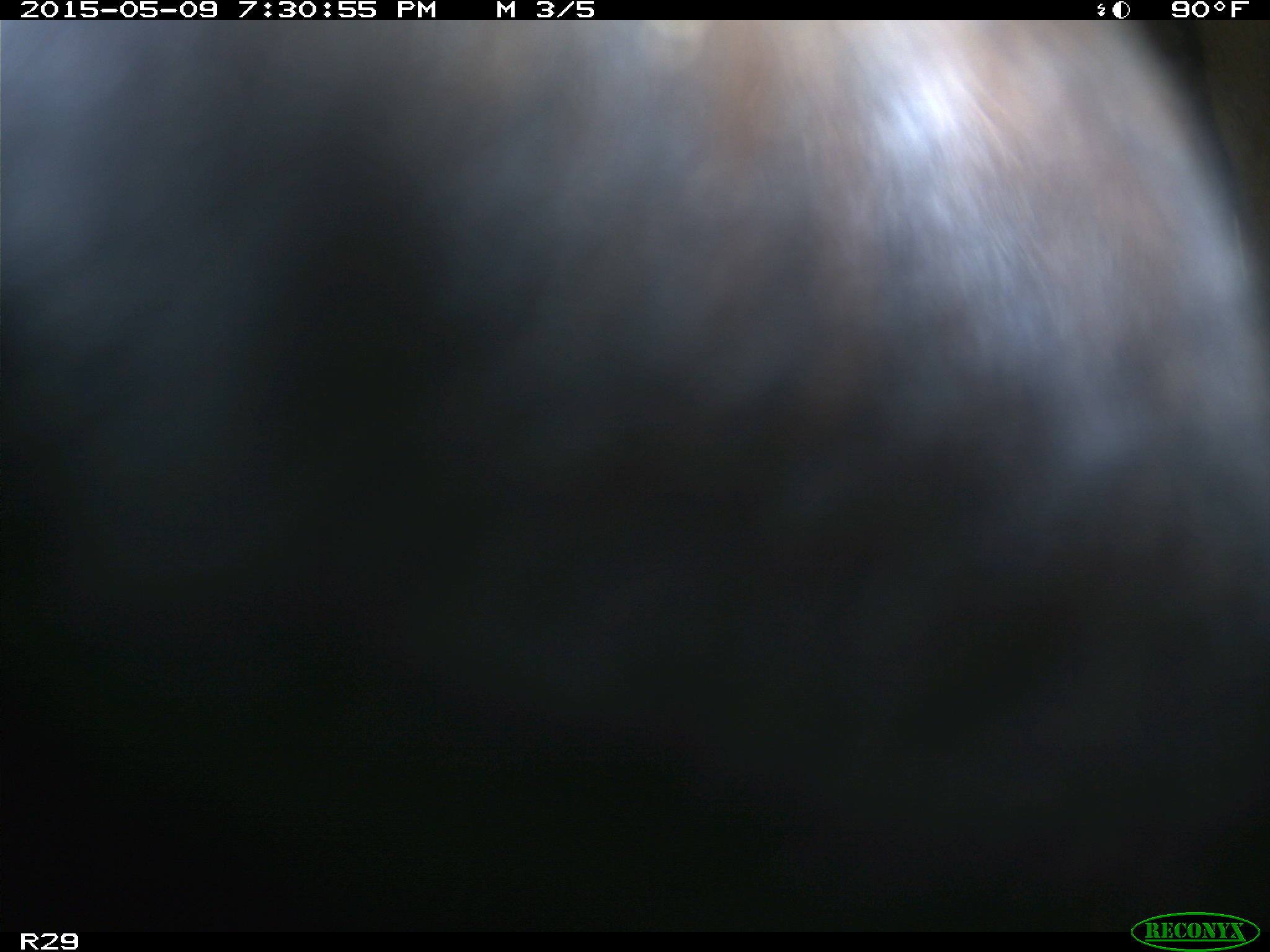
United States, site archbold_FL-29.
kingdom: Animalia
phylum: Chordata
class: Mammalia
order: Artiodactyla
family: Bovidae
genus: Bos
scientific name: Bos taurus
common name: domestic cow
Bos taurus (domestic cow).